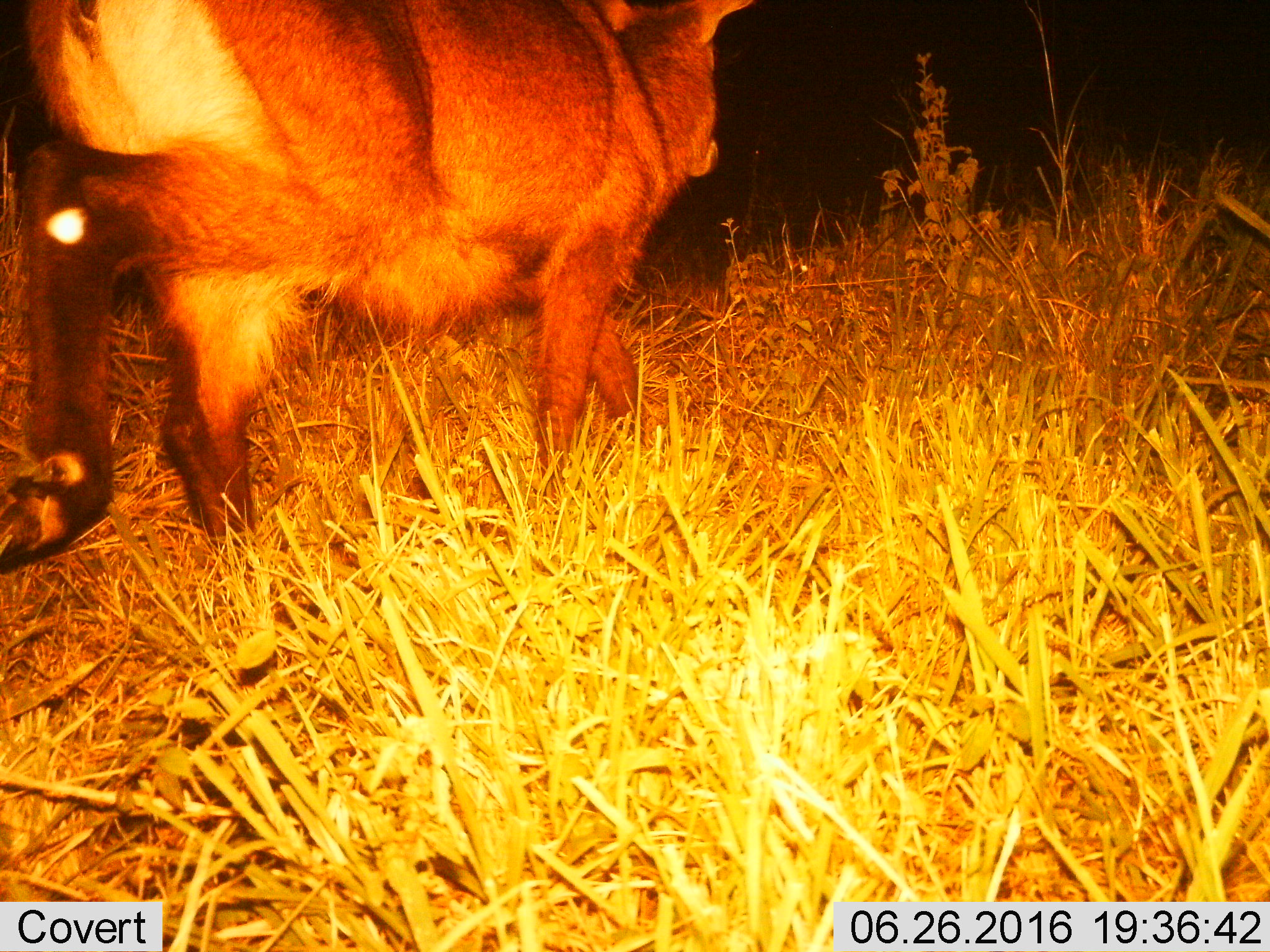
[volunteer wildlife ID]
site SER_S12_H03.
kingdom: Animalia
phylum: Chordata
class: Mammalia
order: Artiodactyla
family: Bovidae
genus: Kobus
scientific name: Kobus ellipsiprymnus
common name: waterbuck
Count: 1.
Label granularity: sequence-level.